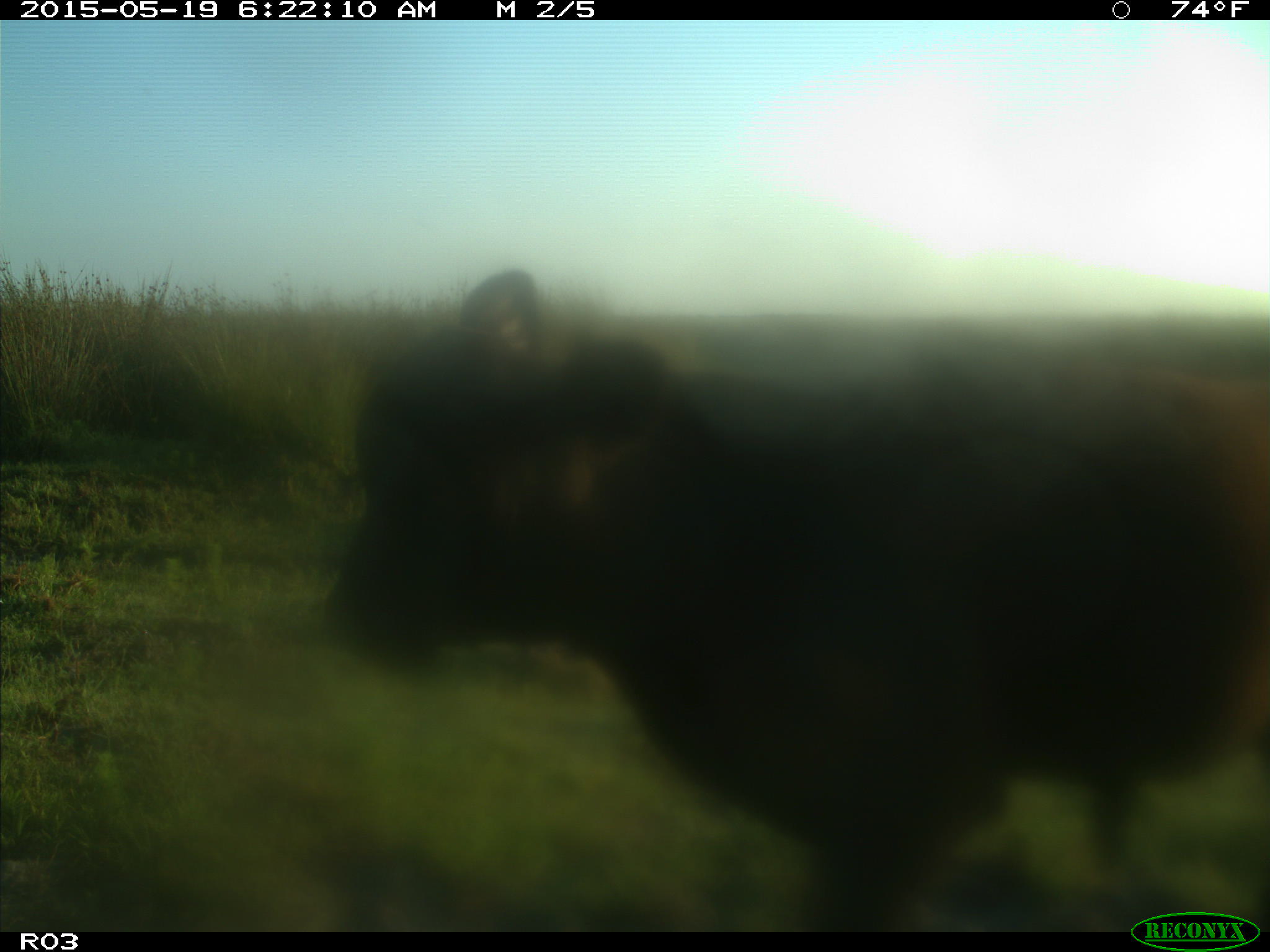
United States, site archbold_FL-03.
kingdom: Animalia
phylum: Chordata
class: Mammalia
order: Artiodactyla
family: Bovidae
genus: Bos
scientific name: Bos taurus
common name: domestic cow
Bos taurus (domestic cow).